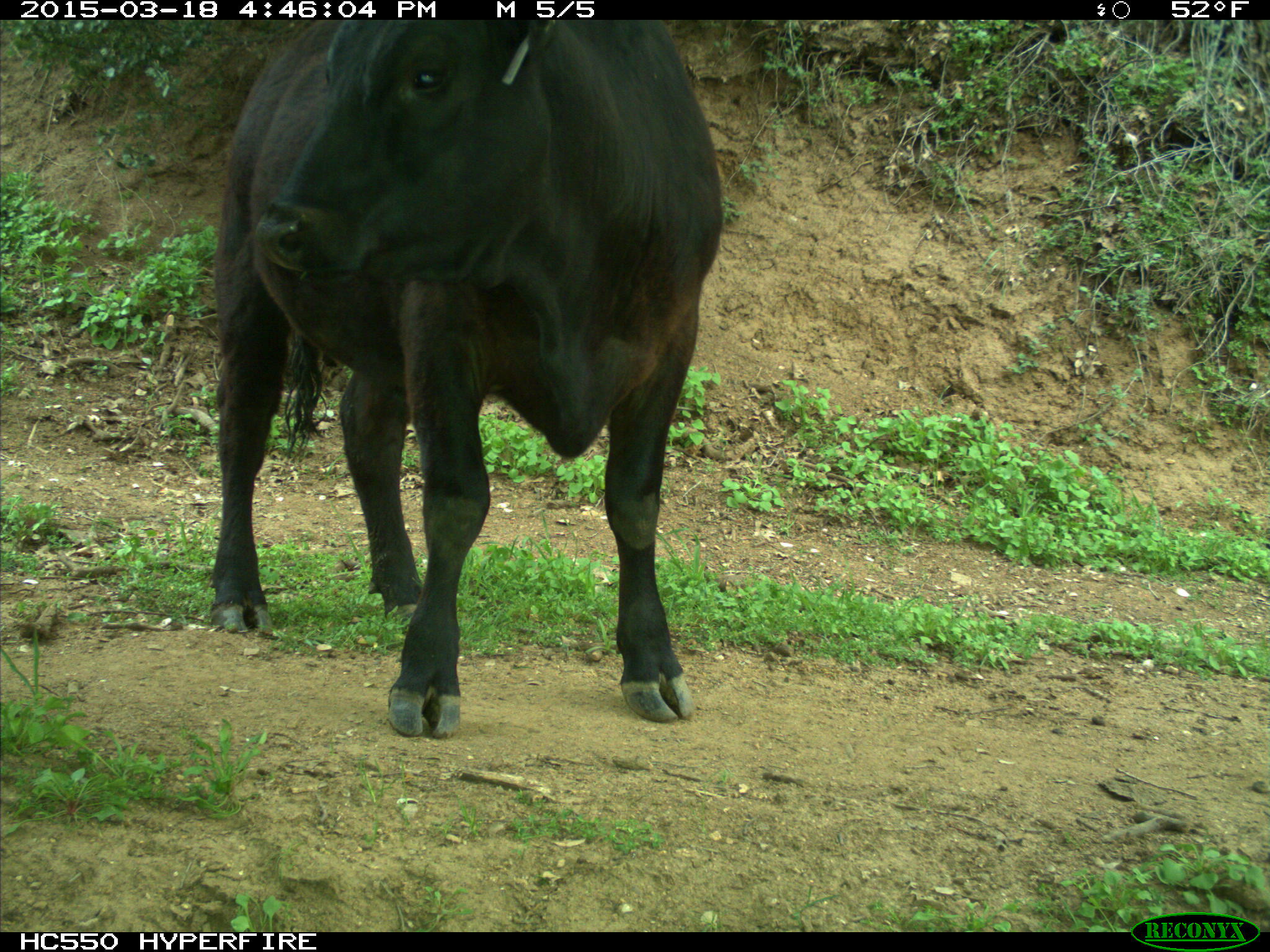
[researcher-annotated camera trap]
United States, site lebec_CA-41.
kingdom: Animalia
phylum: Chordata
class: Mammalia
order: Artiodactyla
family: Bovidae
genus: Bos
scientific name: Bos taurus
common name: domestic cow